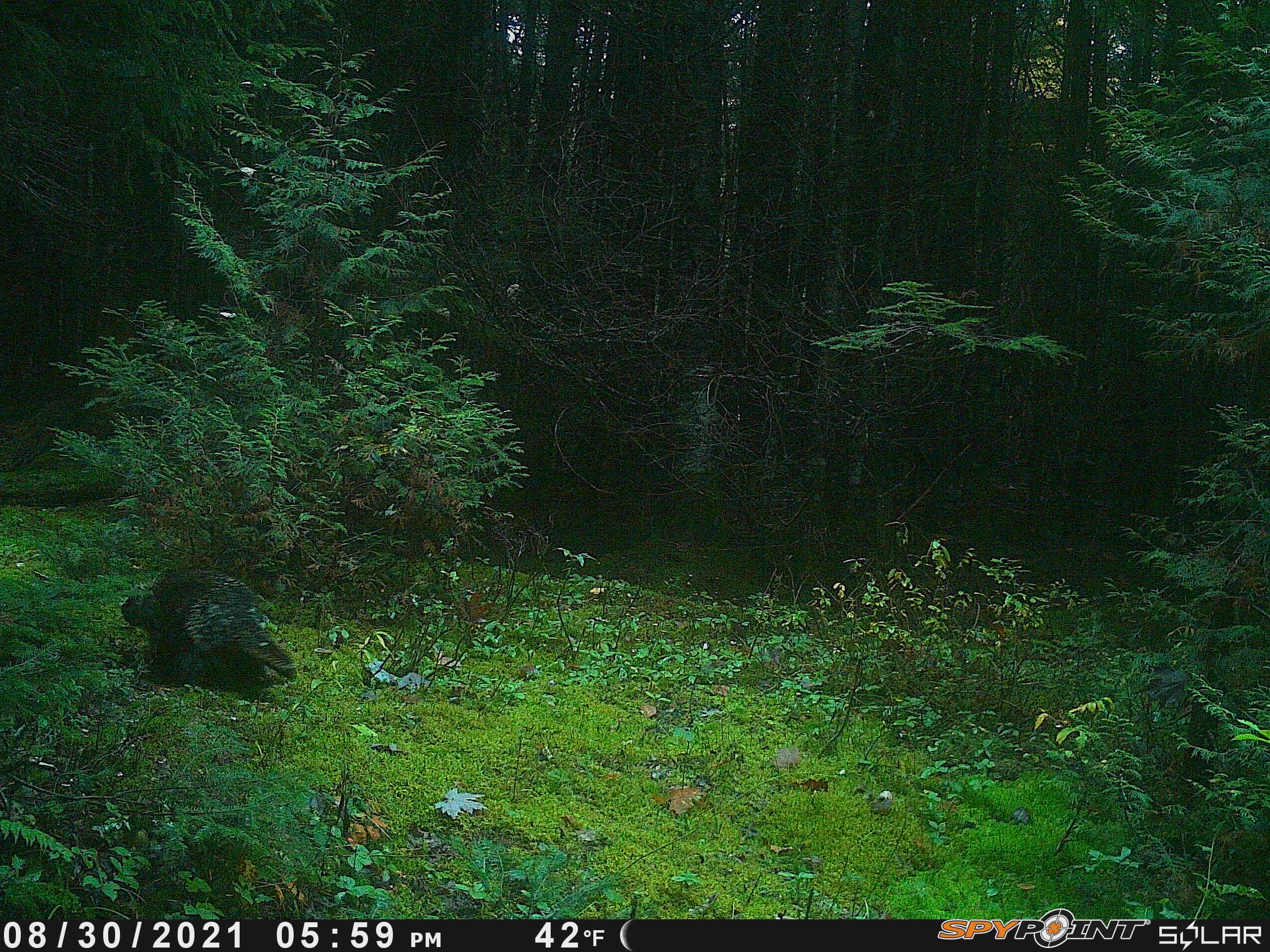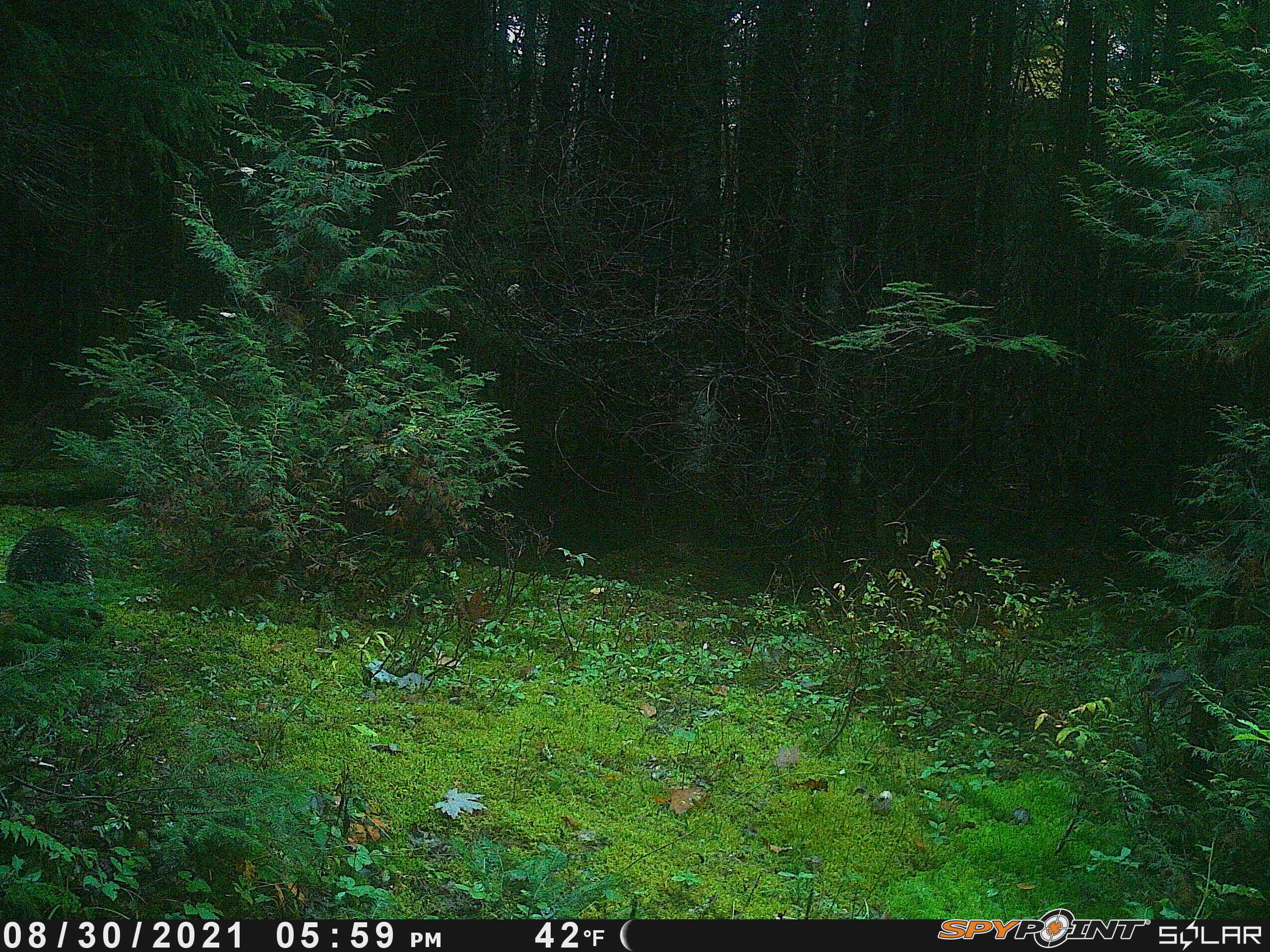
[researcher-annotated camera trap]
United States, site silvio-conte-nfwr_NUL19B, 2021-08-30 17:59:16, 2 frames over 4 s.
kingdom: Animalia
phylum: Chordata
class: Mammalia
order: Rodentia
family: Erethizontidae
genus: Erethizon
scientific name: Erethizon dorsatum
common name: porcupine